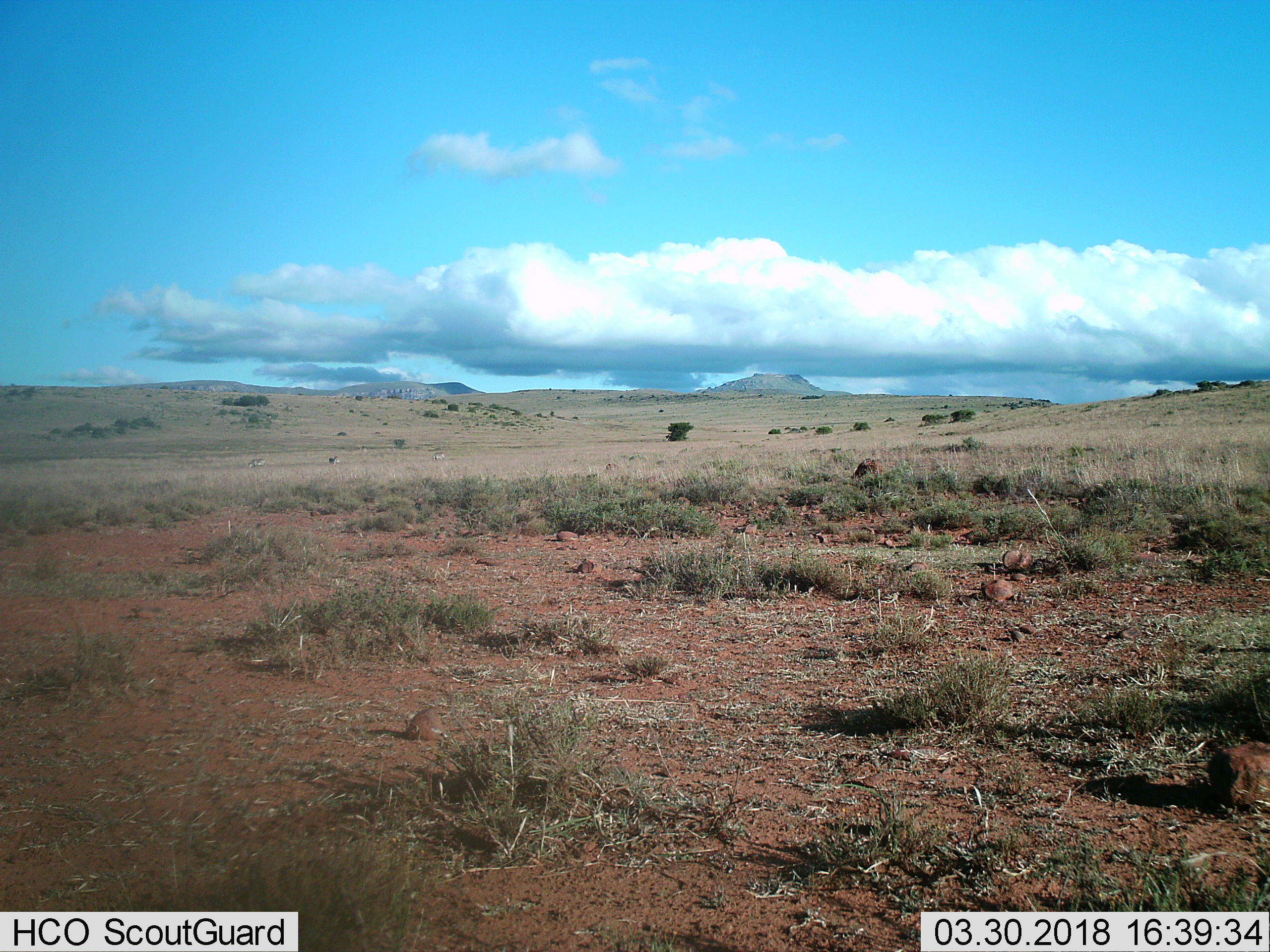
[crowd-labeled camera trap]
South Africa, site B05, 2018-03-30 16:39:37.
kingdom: Animalia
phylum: Chordata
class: Mammalia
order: Perissodactyla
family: Equidae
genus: Equus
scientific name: Equus zebra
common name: mountain zebra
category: zebramountain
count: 3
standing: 50%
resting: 0%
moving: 17%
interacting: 0%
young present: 0%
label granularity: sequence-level